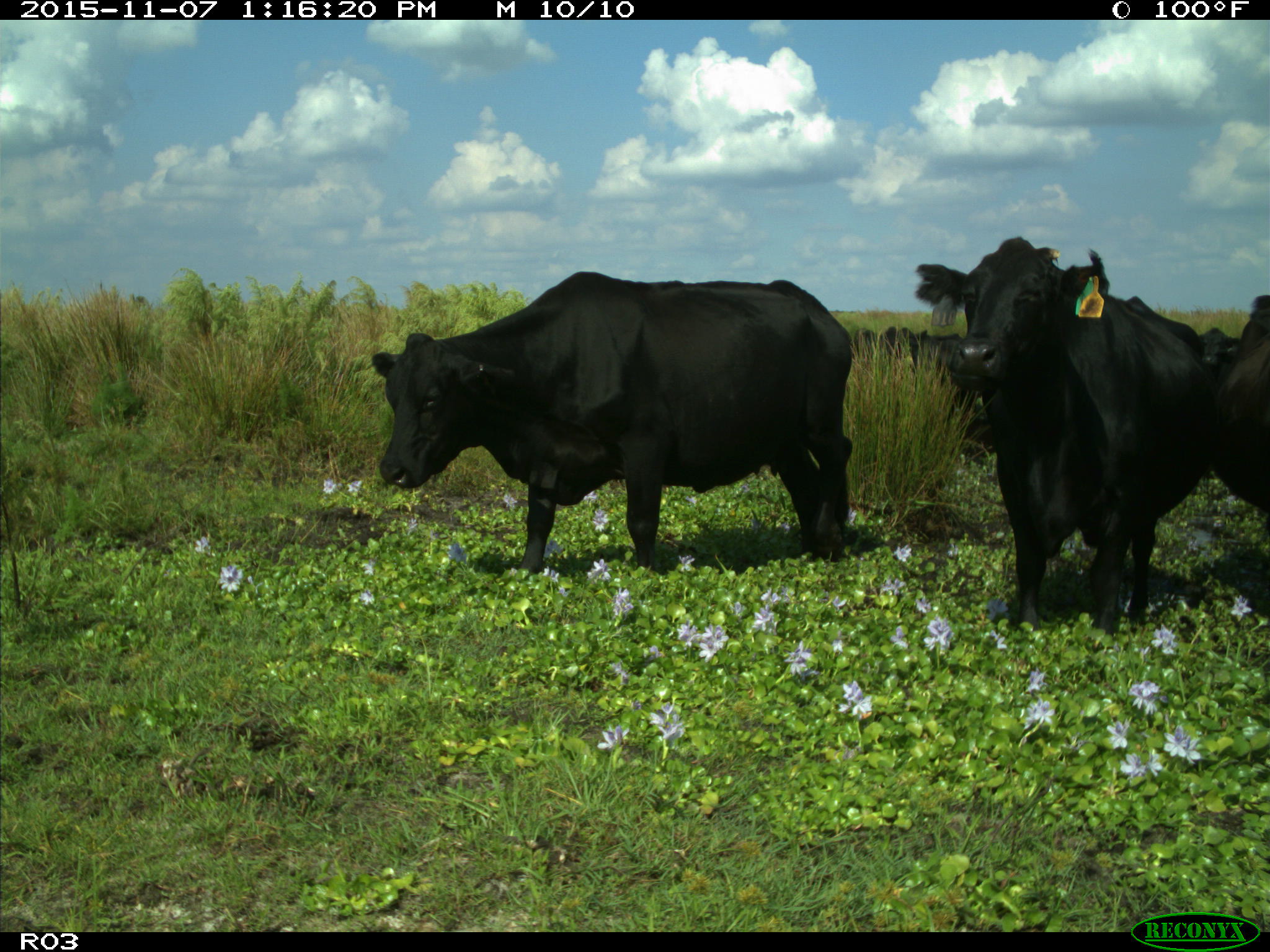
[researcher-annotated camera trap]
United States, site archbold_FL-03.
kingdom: Animalia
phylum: Chordata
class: Mammalia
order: Artiodactyla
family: Bovidae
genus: Bos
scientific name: Bos taurus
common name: domestic cow